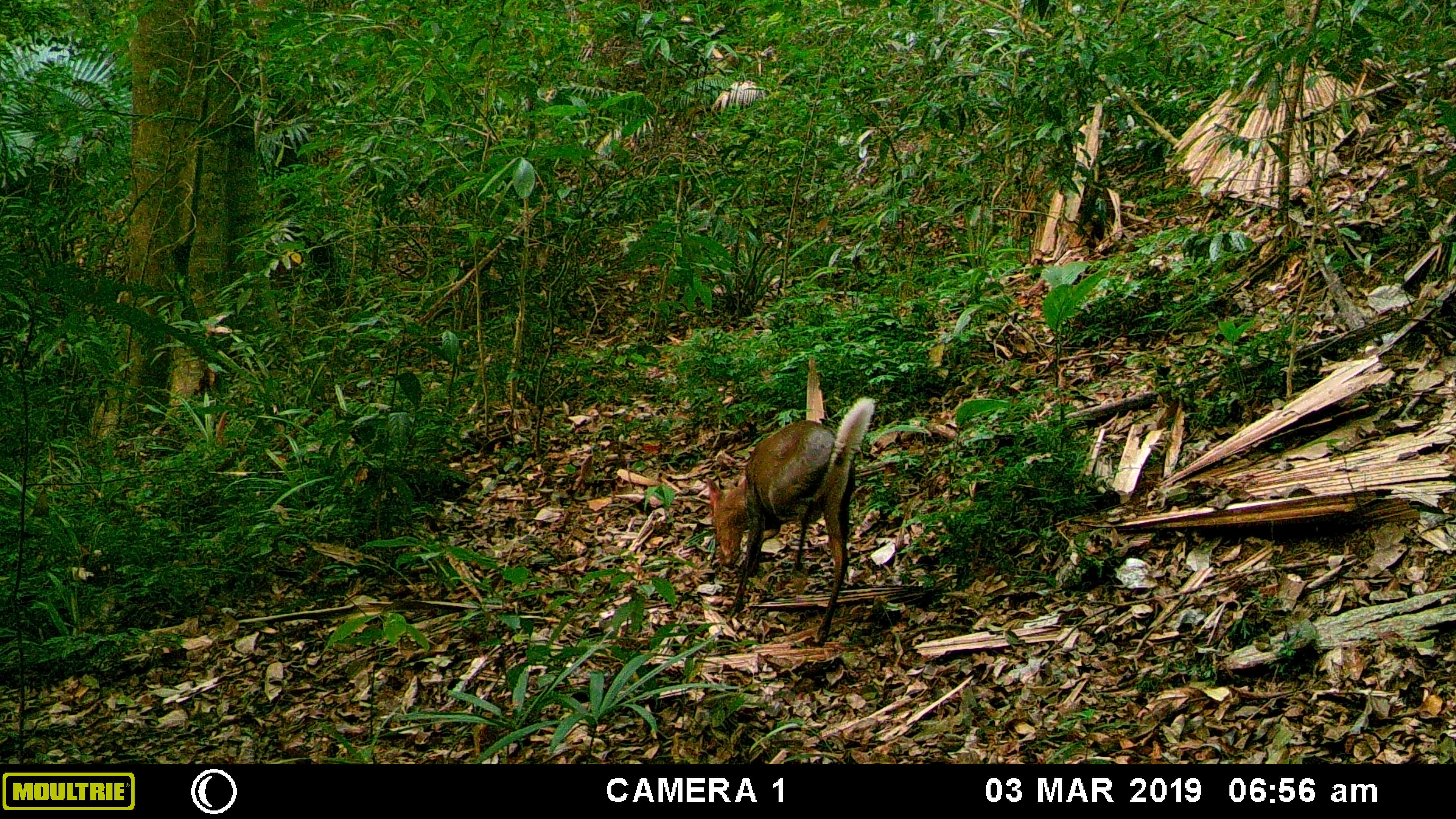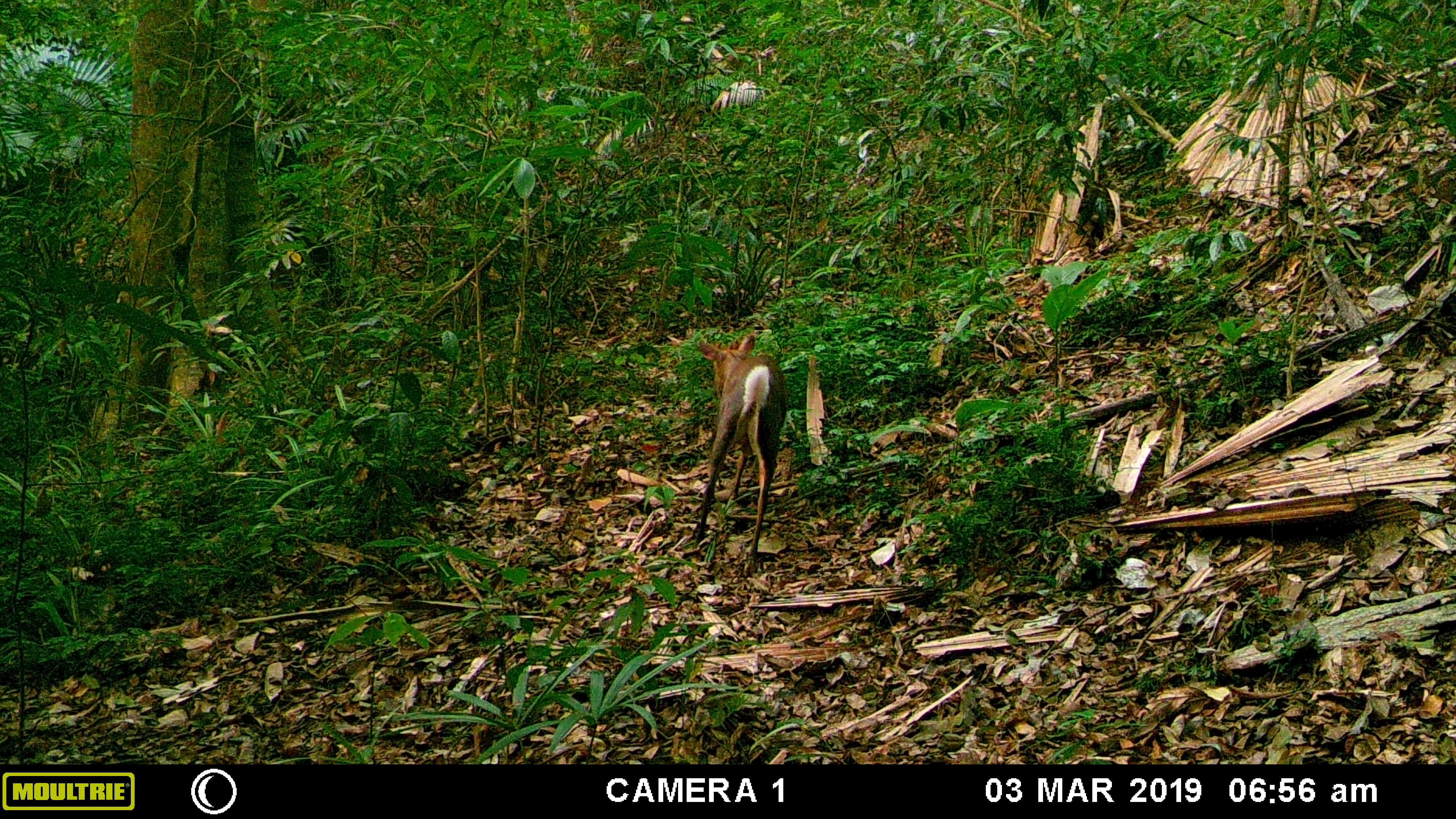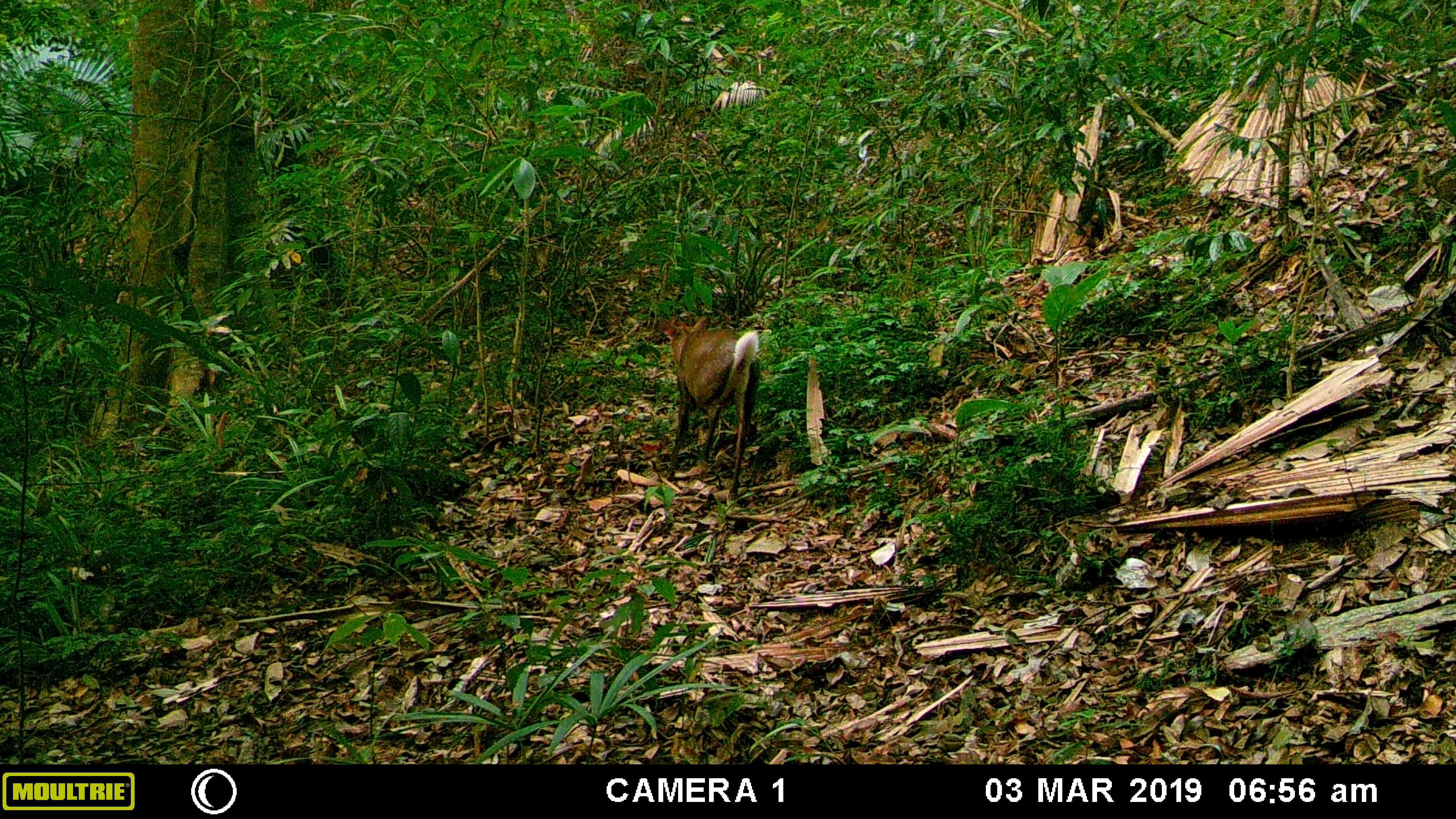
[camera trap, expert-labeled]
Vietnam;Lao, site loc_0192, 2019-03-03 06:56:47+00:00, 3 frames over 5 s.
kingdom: Animalia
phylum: Chordata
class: Mammalia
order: Artiodactyla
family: Cervidae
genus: Muntiacus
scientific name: Muntiacus rooseveltorum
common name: roosevelt's muntjac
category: roosevelts muntjac group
Roosevelts muntjac group (roosevelt's muntjac) (Muntiacus rooseveltorum). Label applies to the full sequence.